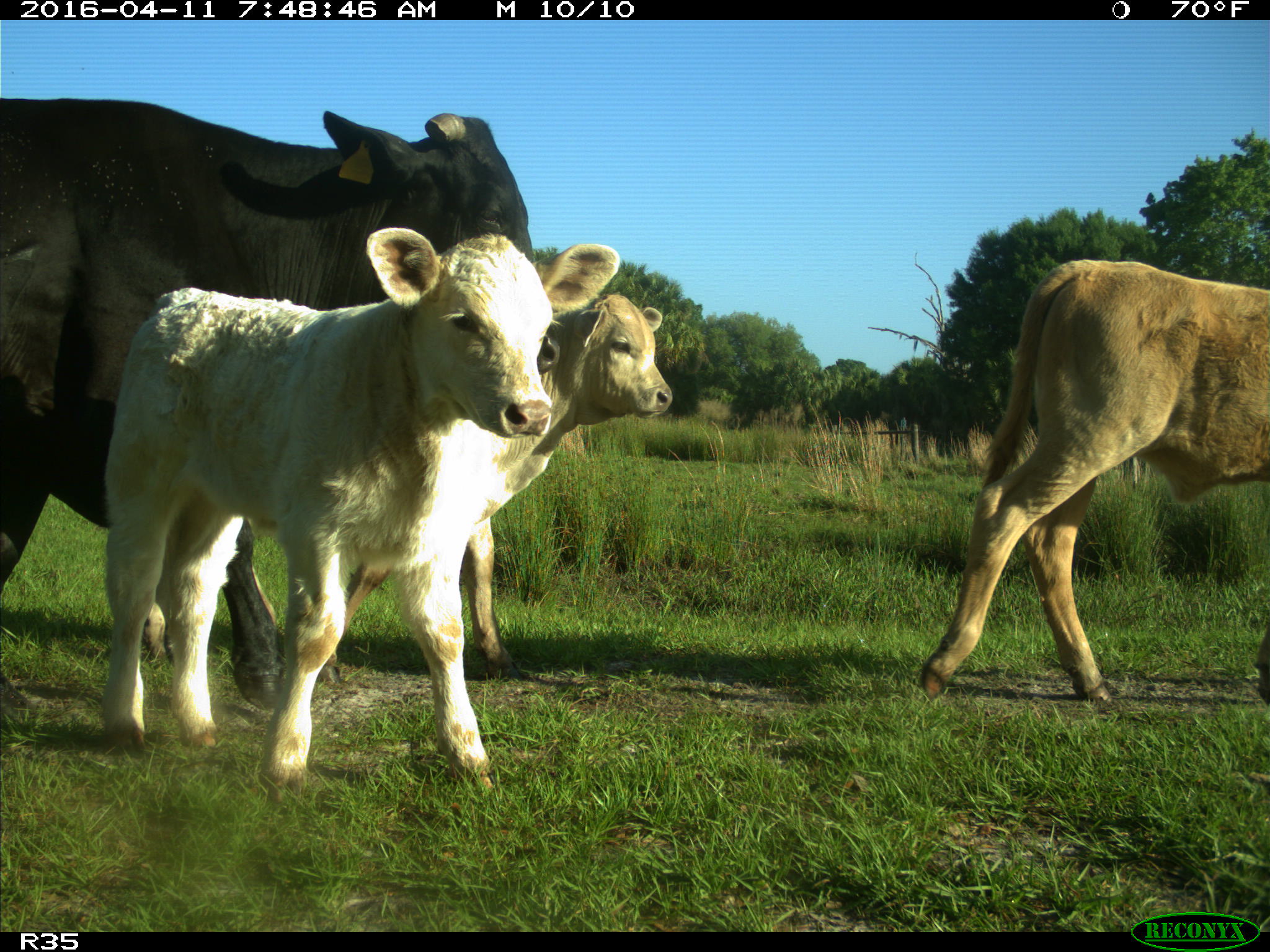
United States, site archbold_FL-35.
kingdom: Animalia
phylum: Chordata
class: Mammalia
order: Artiodactyla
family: Bovidae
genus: Bos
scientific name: Bos taurus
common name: domestic cow